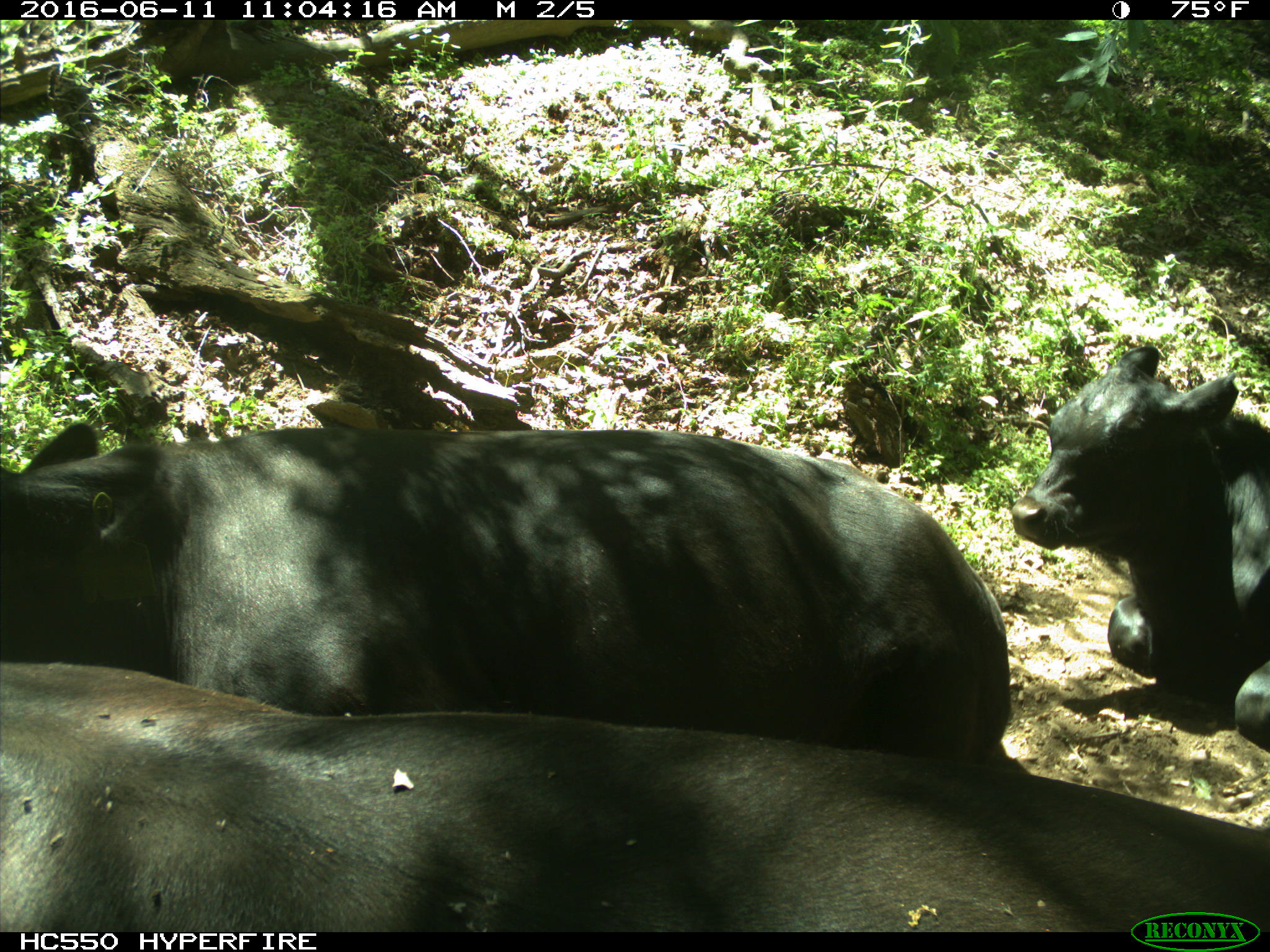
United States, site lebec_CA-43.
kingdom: Animalia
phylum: Chordata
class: Mammalia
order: Artiodactyla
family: Bovidae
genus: Bos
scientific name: Bos taurus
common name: domestic cow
Bos taurus (domestic cow).